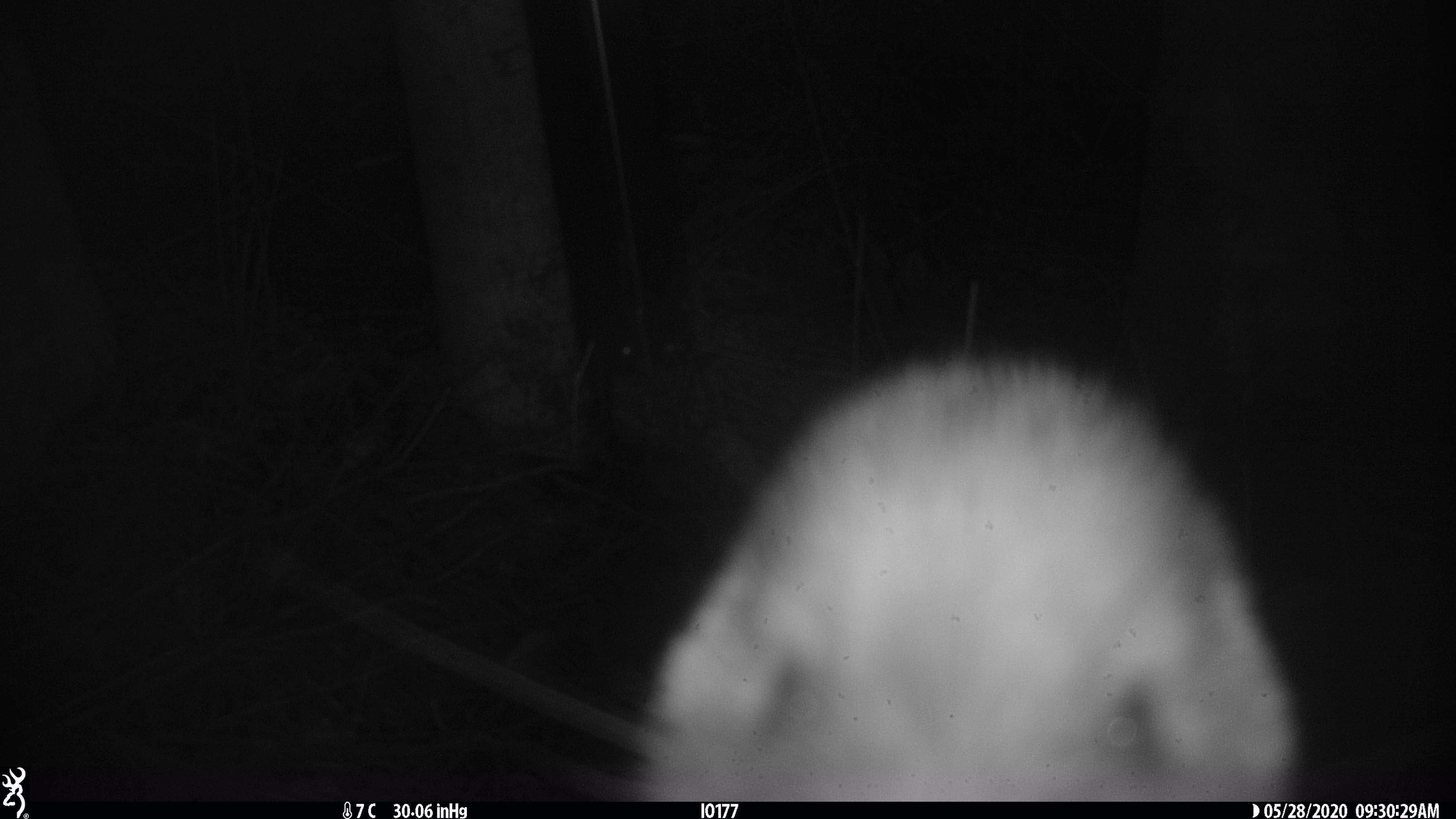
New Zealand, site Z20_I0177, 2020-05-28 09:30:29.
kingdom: Animalia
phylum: Chordata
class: Aves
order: Apterygiformes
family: Apterygidae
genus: Apteryx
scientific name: Apteryx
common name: kiwi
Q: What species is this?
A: Kiwi (Apteryx).